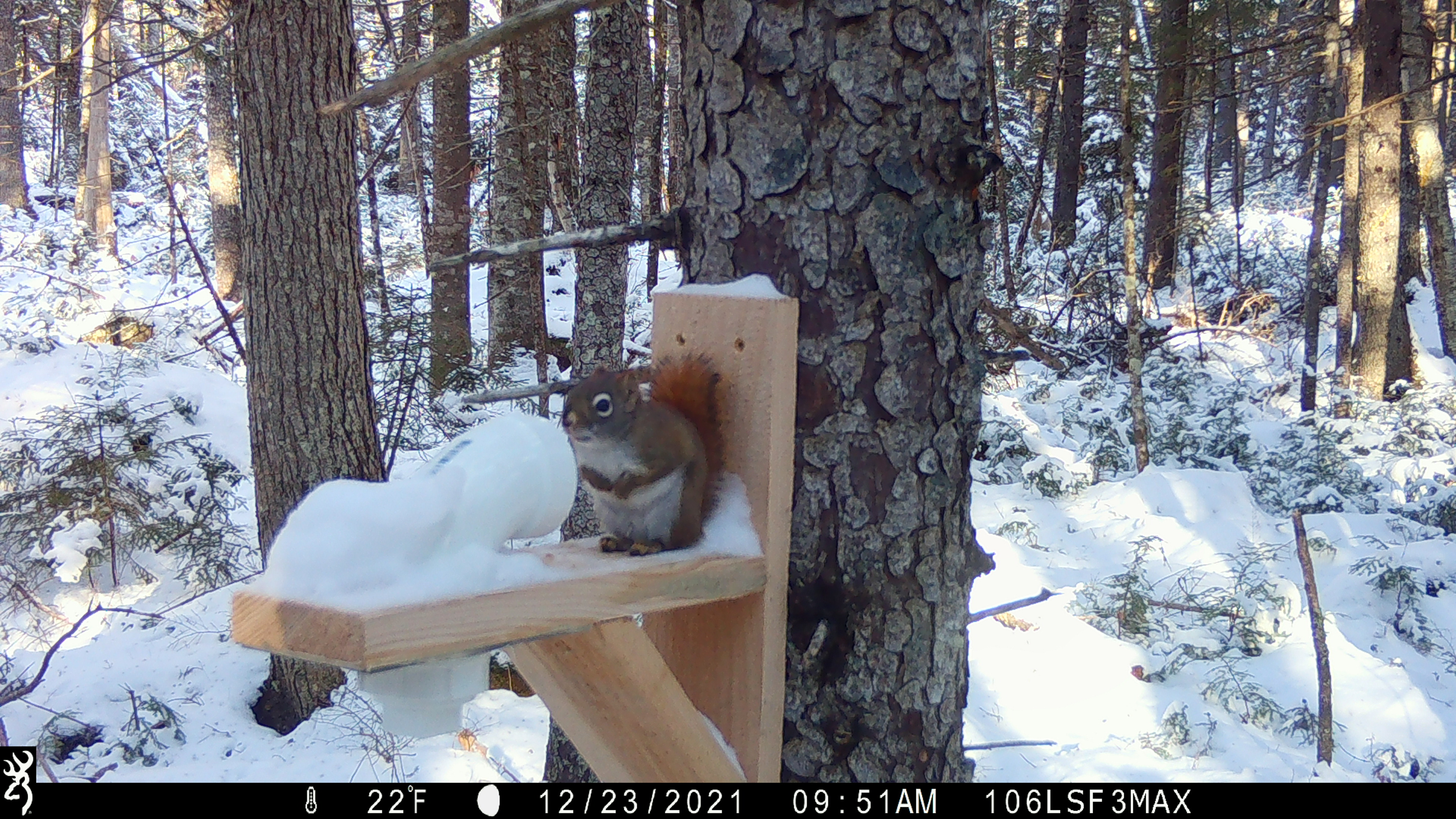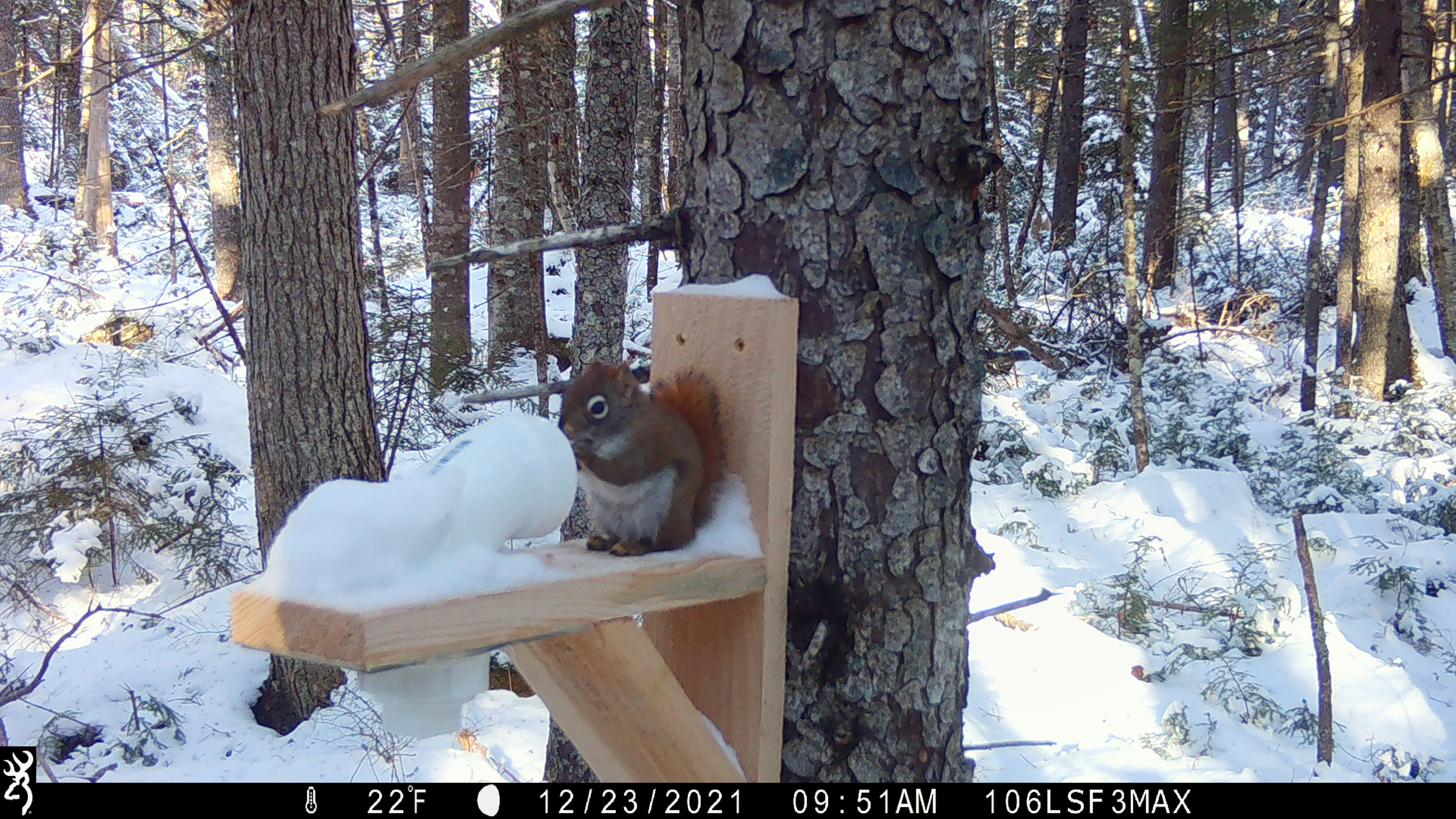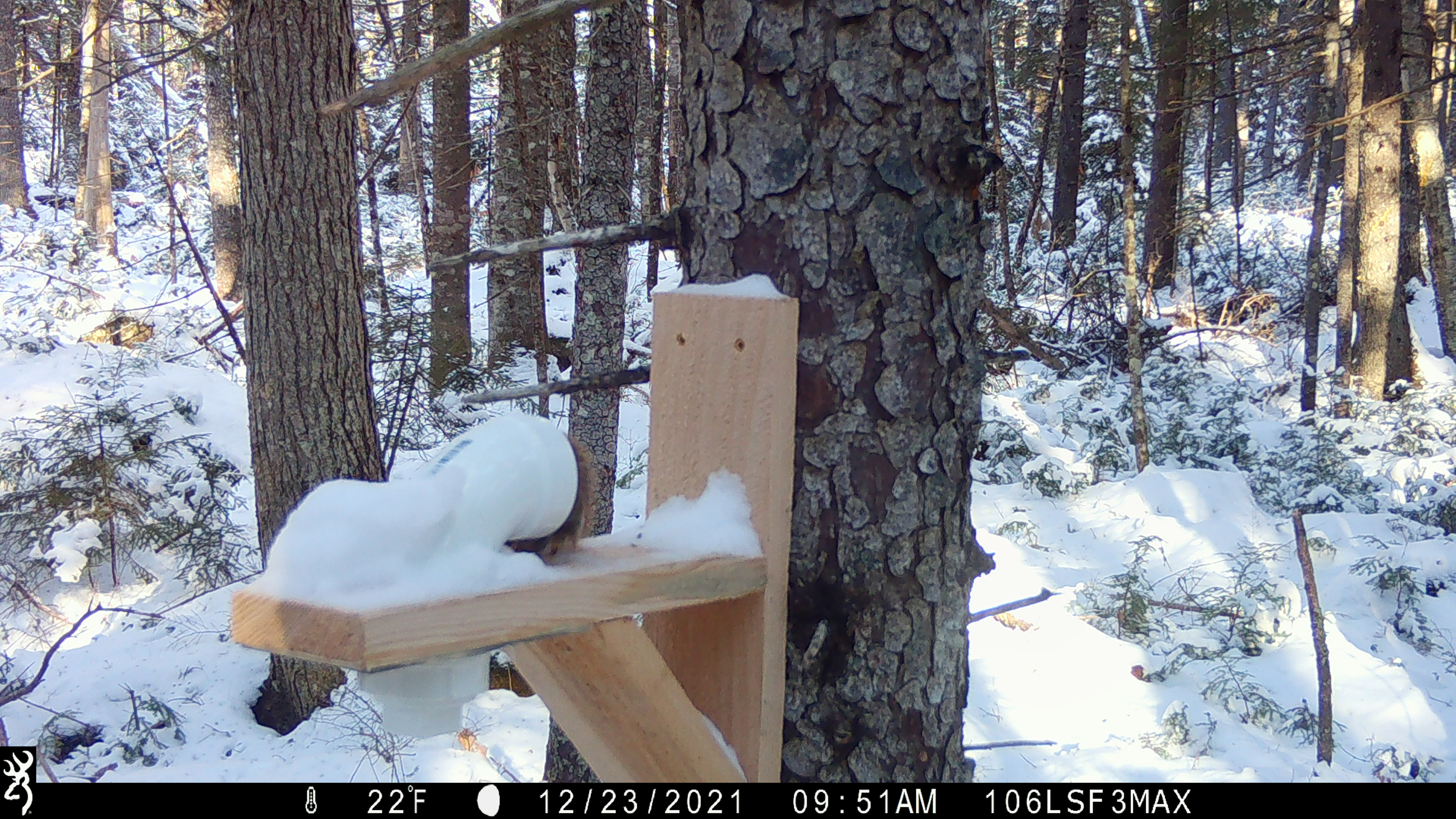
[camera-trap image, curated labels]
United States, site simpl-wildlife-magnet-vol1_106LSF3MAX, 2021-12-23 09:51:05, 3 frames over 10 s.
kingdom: Animalia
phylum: Chordata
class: Mammalia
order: Rodentia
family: Sciuridae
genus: Tamiasciurus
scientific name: Tamiasciurus hudsonicus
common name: red squirrel